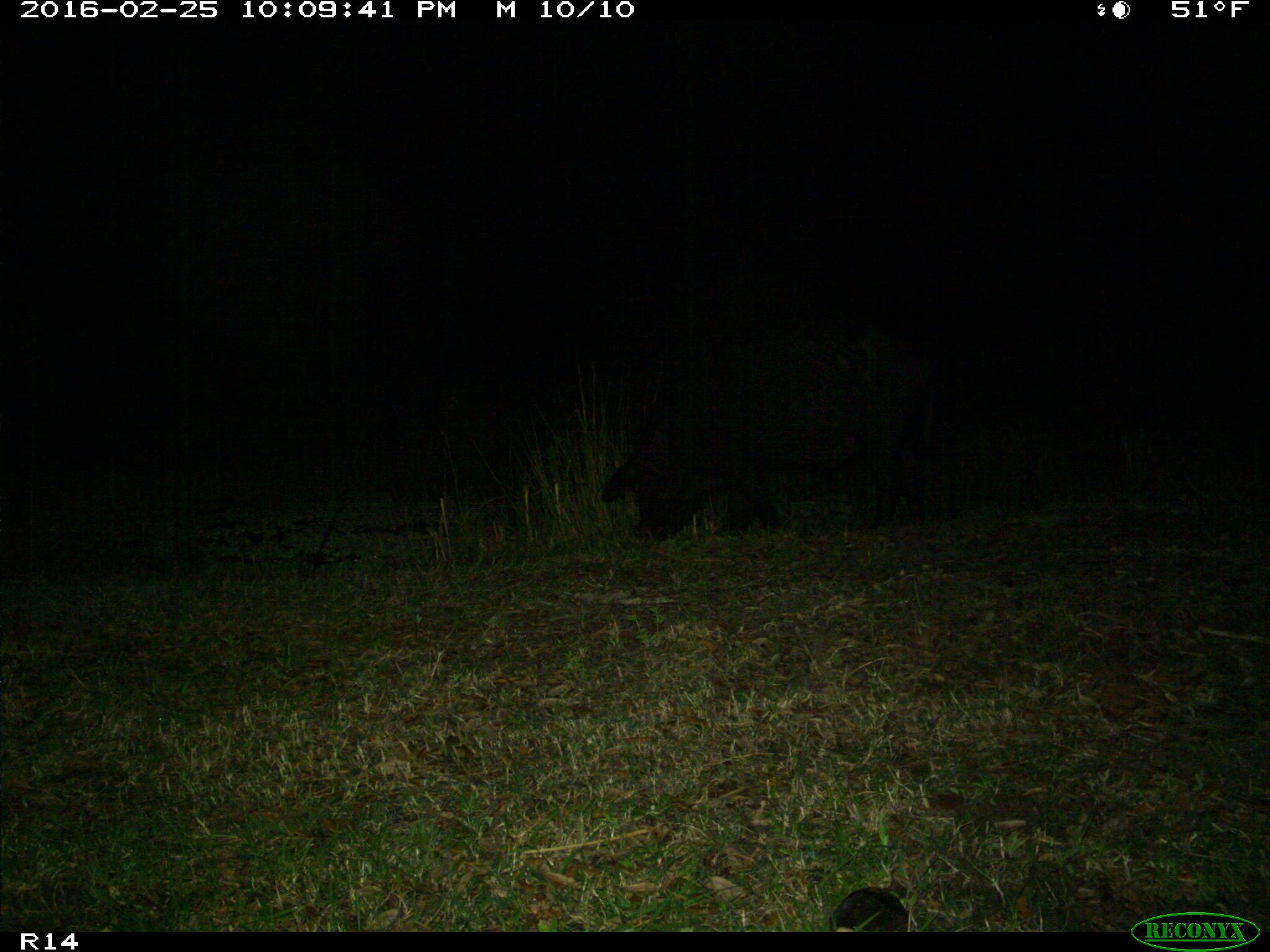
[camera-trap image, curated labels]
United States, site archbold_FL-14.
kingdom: Animalia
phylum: Chordata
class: Mammalia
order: Artiodactyla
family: Suidae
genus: Sus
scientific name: Sus scrofa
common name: wild boar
Sus scrofa (wild boar).